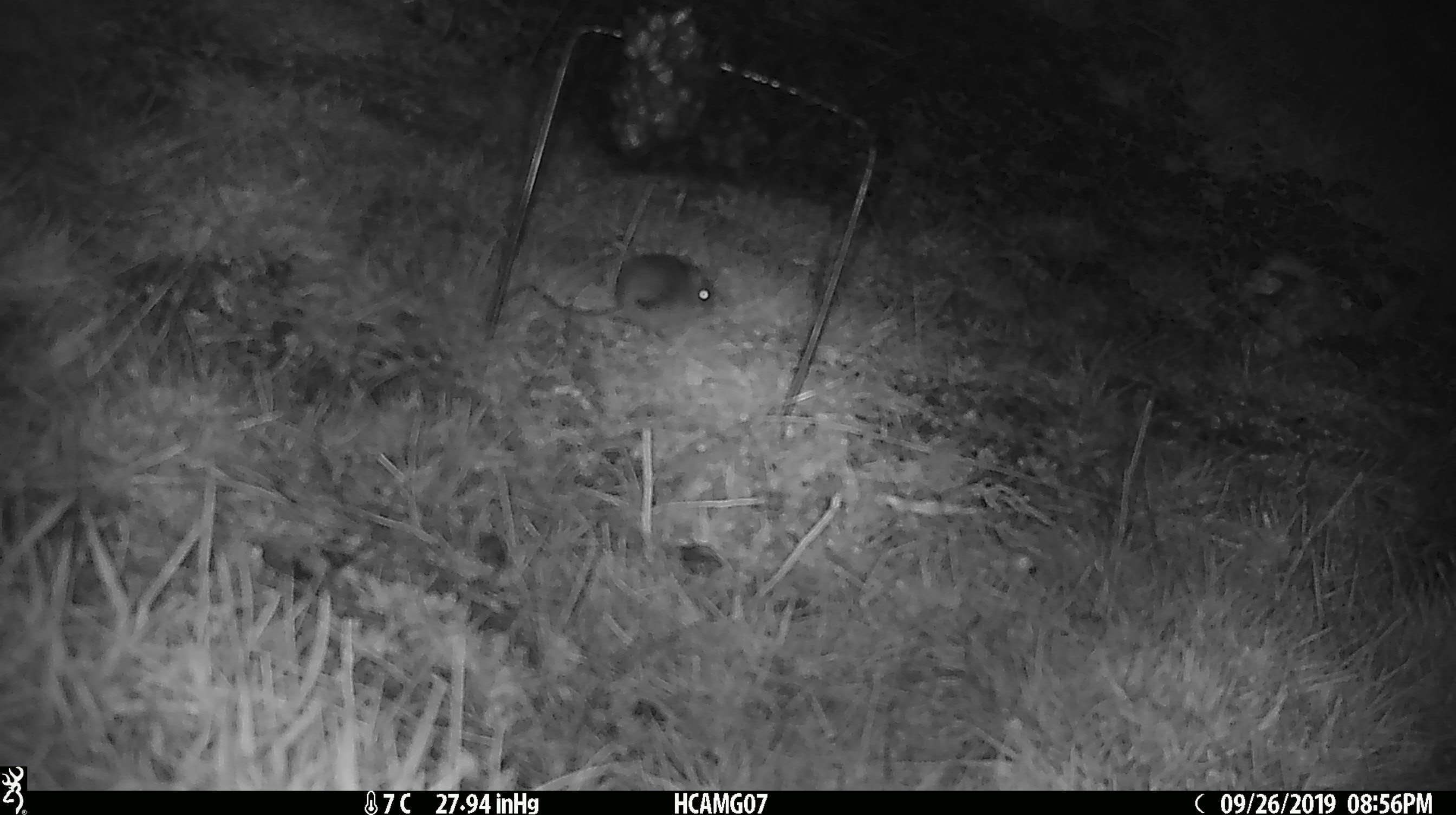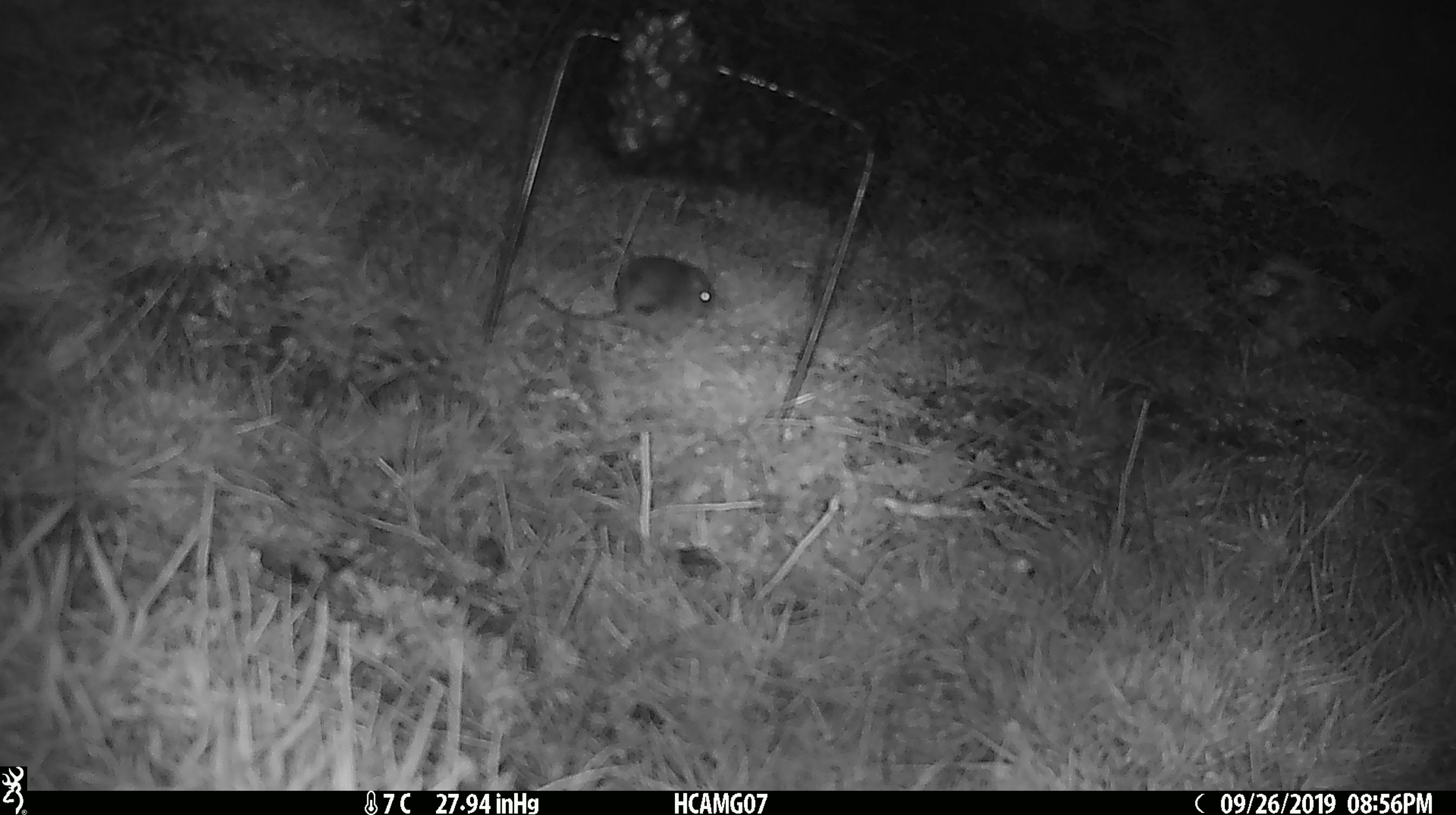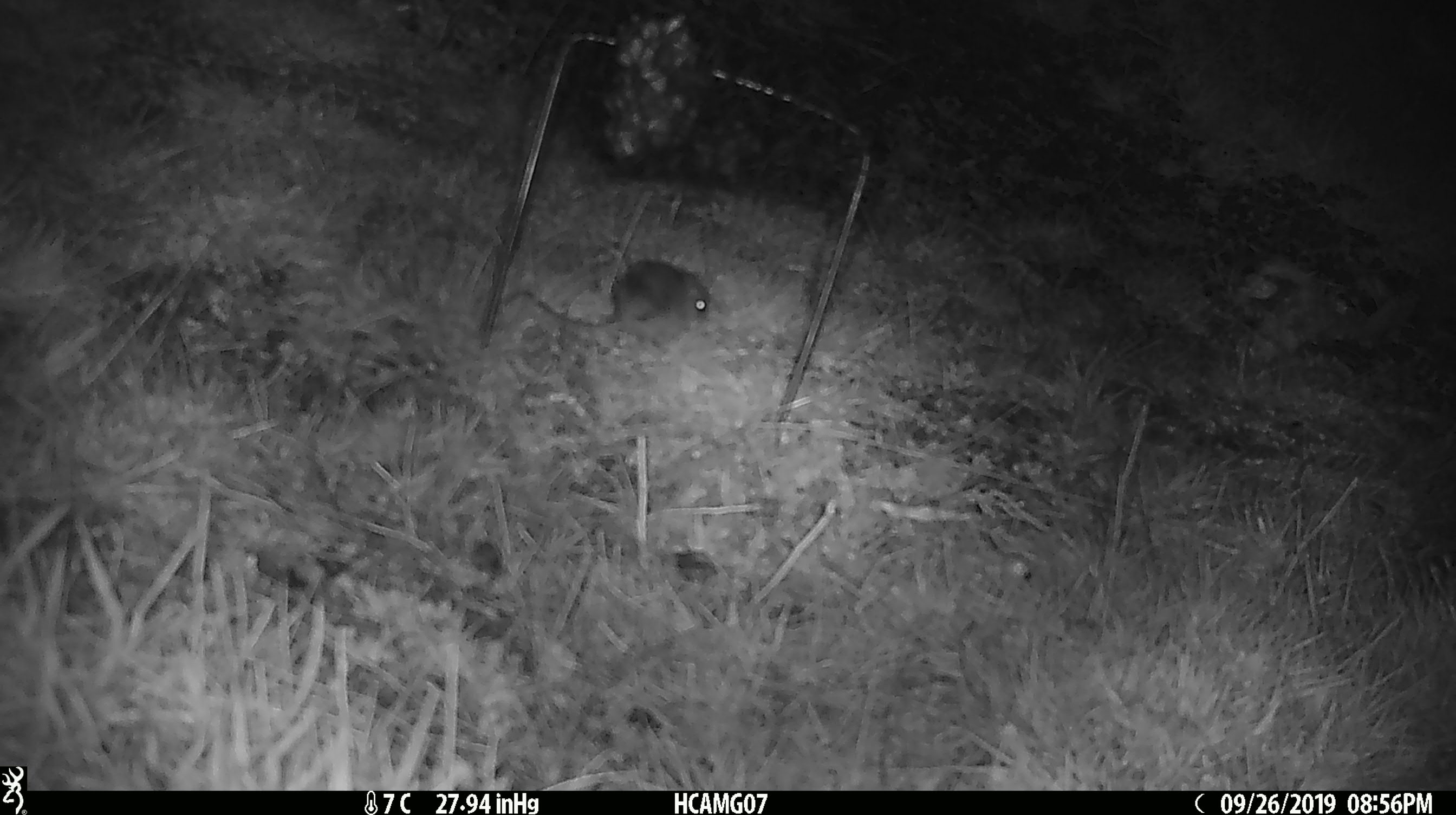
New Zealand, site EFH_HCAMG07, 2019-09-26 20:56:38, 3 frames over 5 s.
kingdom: Animalia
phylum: Chordata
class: Mammalia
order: Rodentia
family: Muridae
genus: Mus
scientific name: Mus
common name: mouse